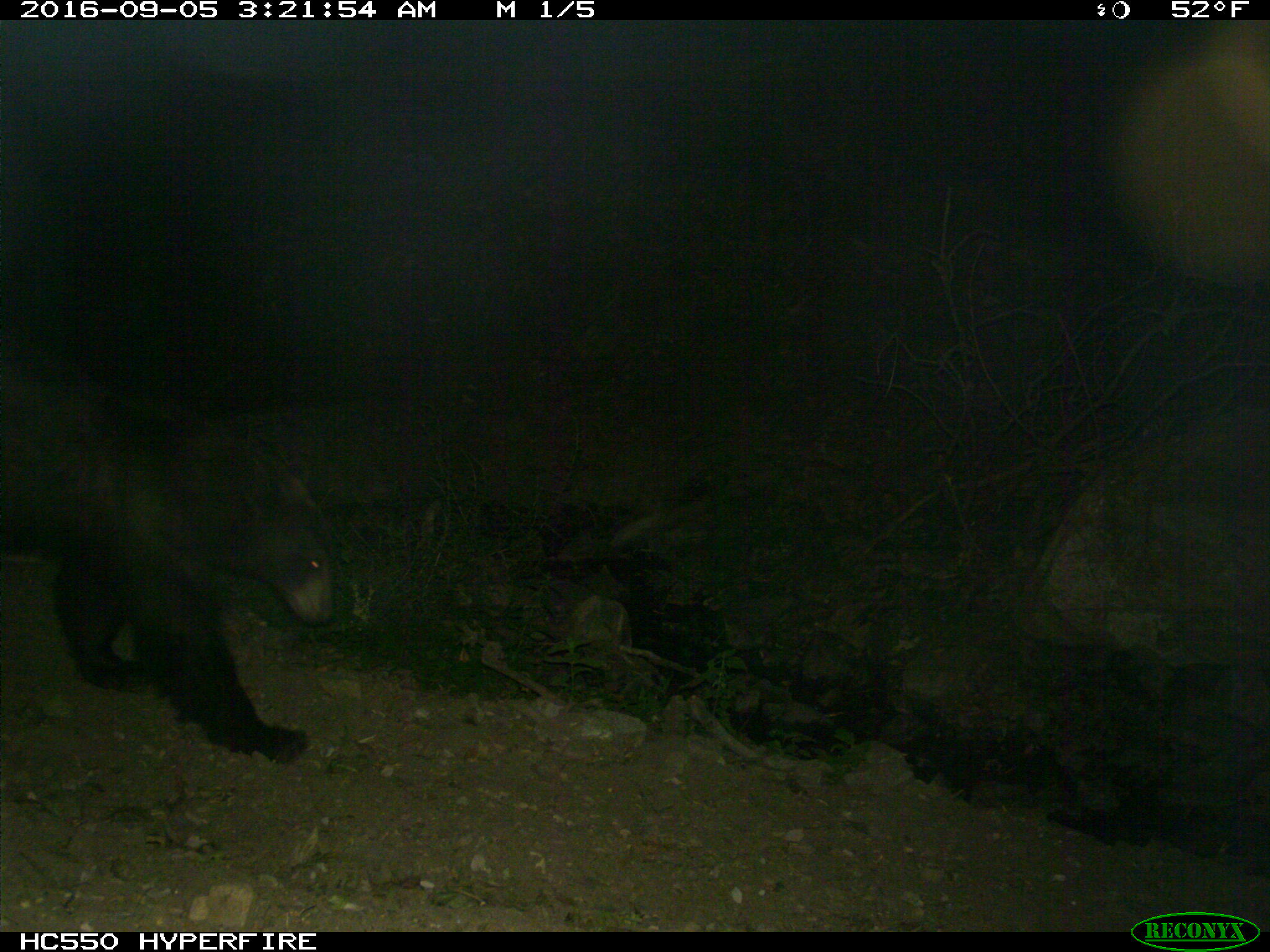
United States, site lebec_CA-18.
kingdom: Animalia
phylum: Chordata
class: Mammalia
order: Carnivora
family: Ursidae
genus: Ursus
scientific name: Ursus americanus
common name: american black bear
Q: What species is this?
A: Ursus americanus (american black bear).